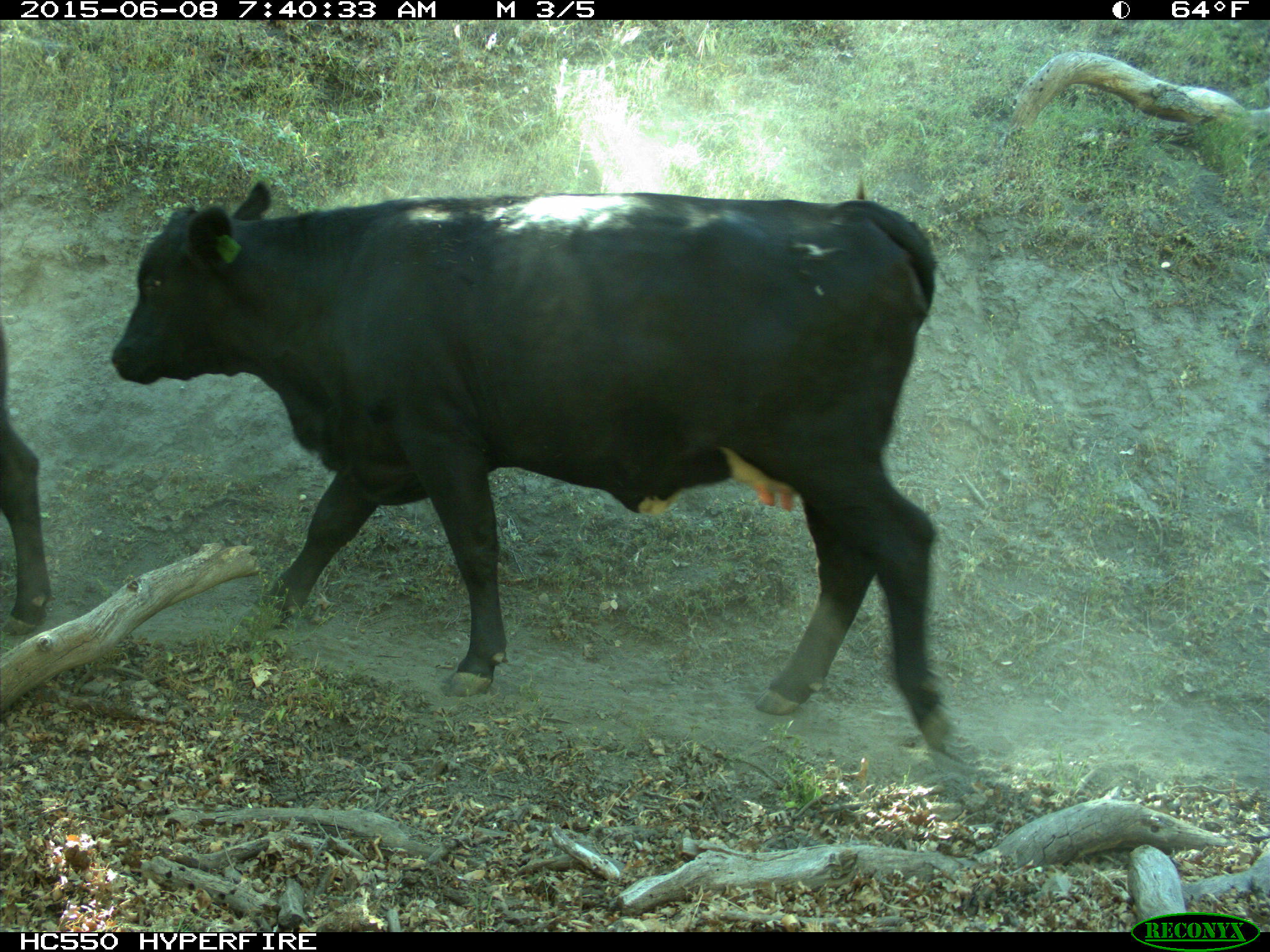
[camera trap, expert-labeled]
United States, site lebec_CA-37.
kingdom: Animalia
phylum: Chordata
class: Mammalia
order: Artiodactyla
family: Bovidae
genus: Bos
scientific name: Bos taurus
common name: domestic cow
Bos taurus (domestic cow).